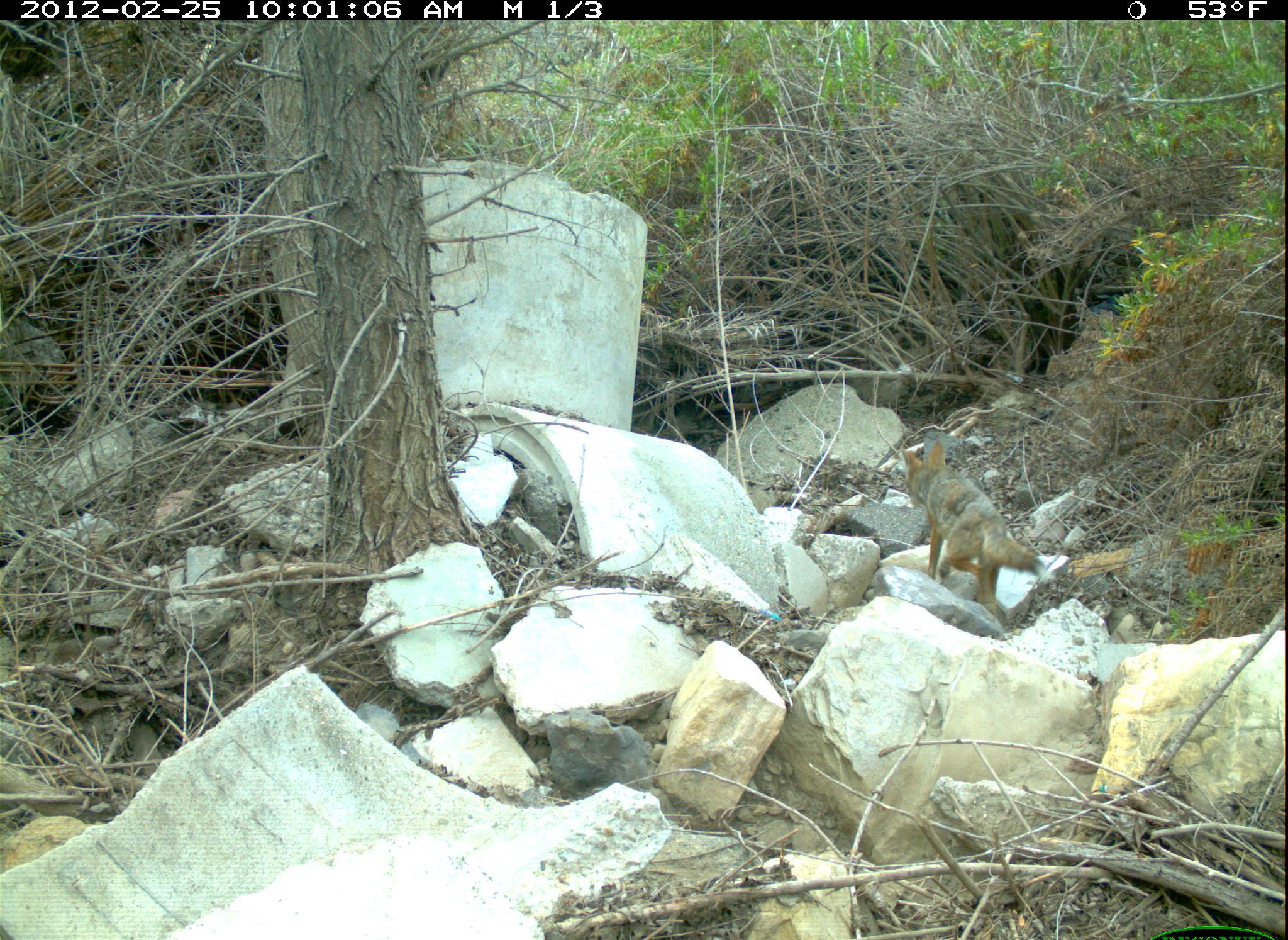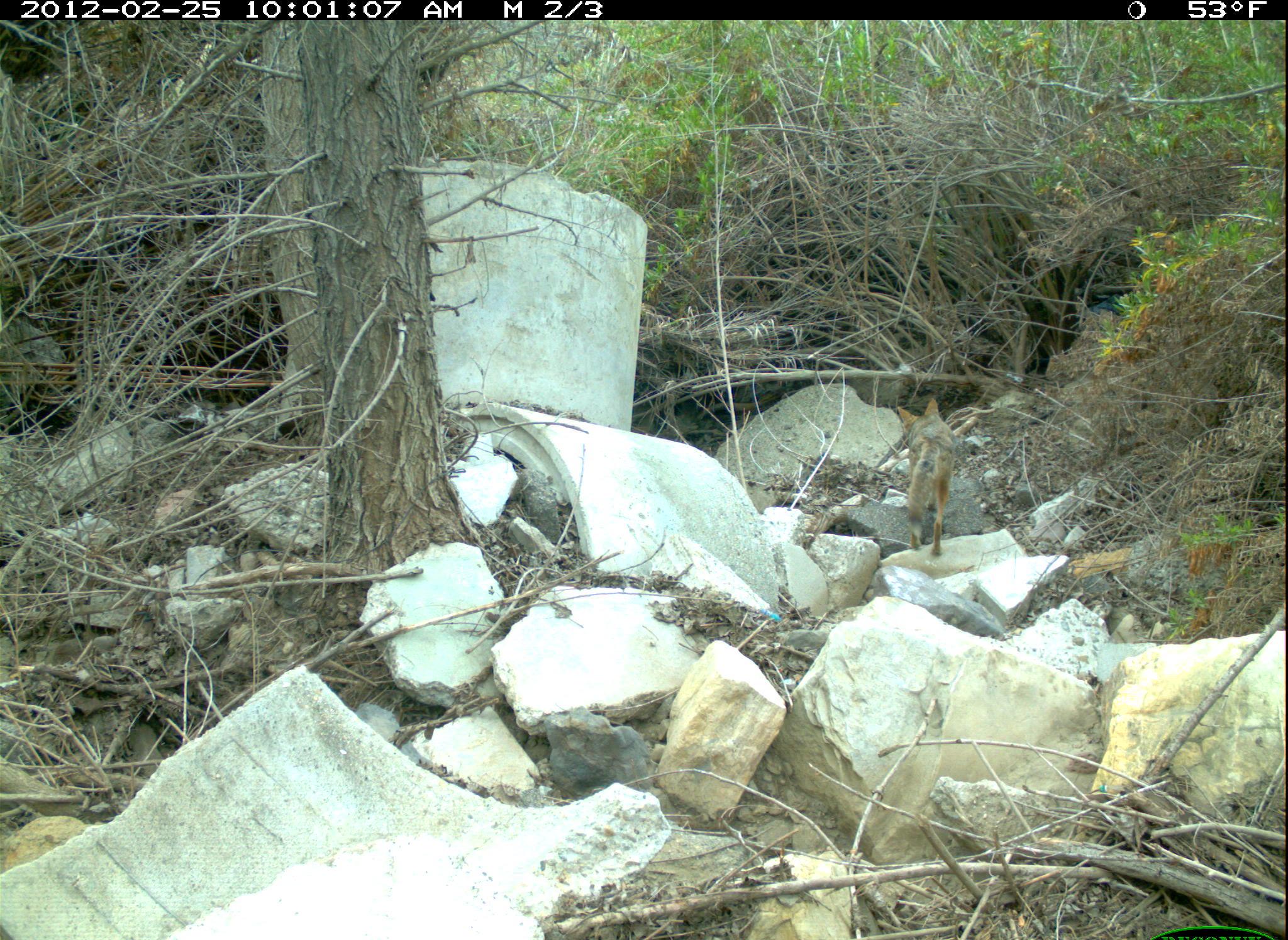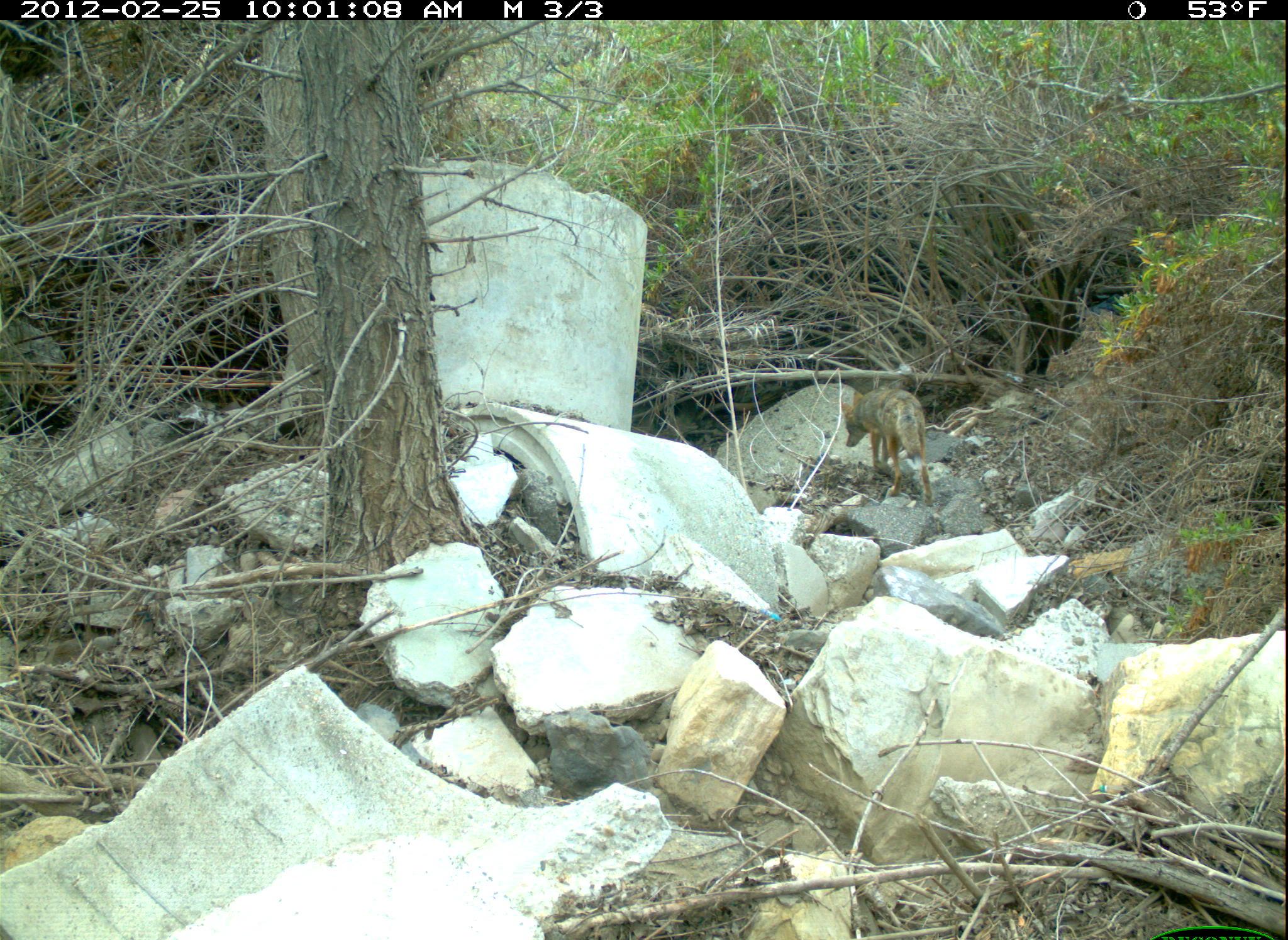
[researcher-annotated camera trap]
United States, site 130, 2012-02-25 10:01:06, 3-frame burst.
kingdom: Animalia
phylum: Chordata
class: Mammalia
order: Carnivora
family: Canidae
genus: Canis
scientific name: Canis latrans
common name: coyote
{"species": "coyote (Canis latrans)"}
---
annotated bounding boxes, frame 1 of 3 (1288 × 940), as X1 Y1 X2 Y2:
coyote: 897 436 1057 623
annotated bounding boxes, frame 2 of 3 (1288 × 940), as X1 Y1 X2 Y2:
coyote: 889 388 979 556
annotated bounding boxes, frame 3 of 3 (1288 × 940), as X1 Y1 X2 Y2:
coyote: 836 372 960 503